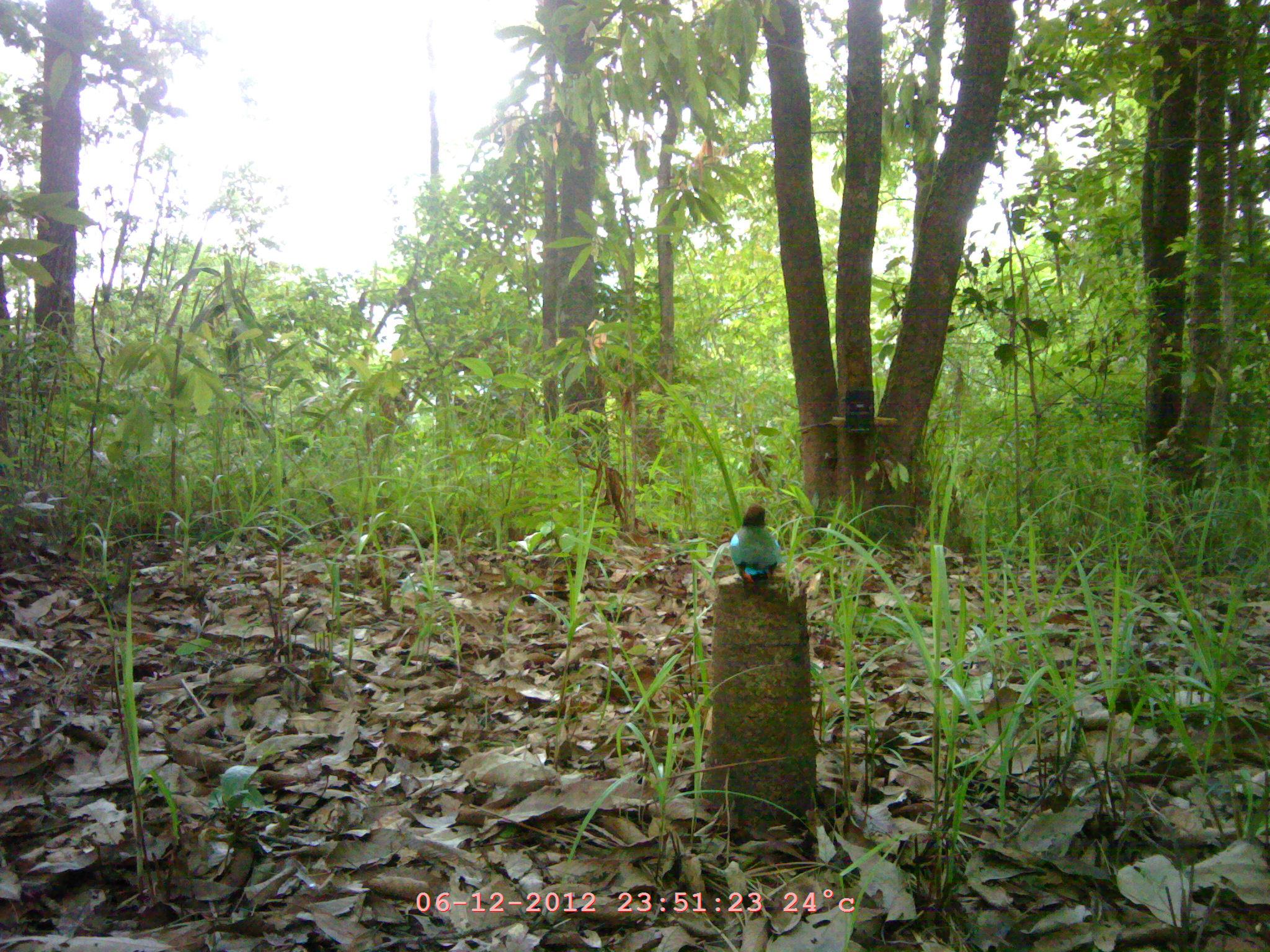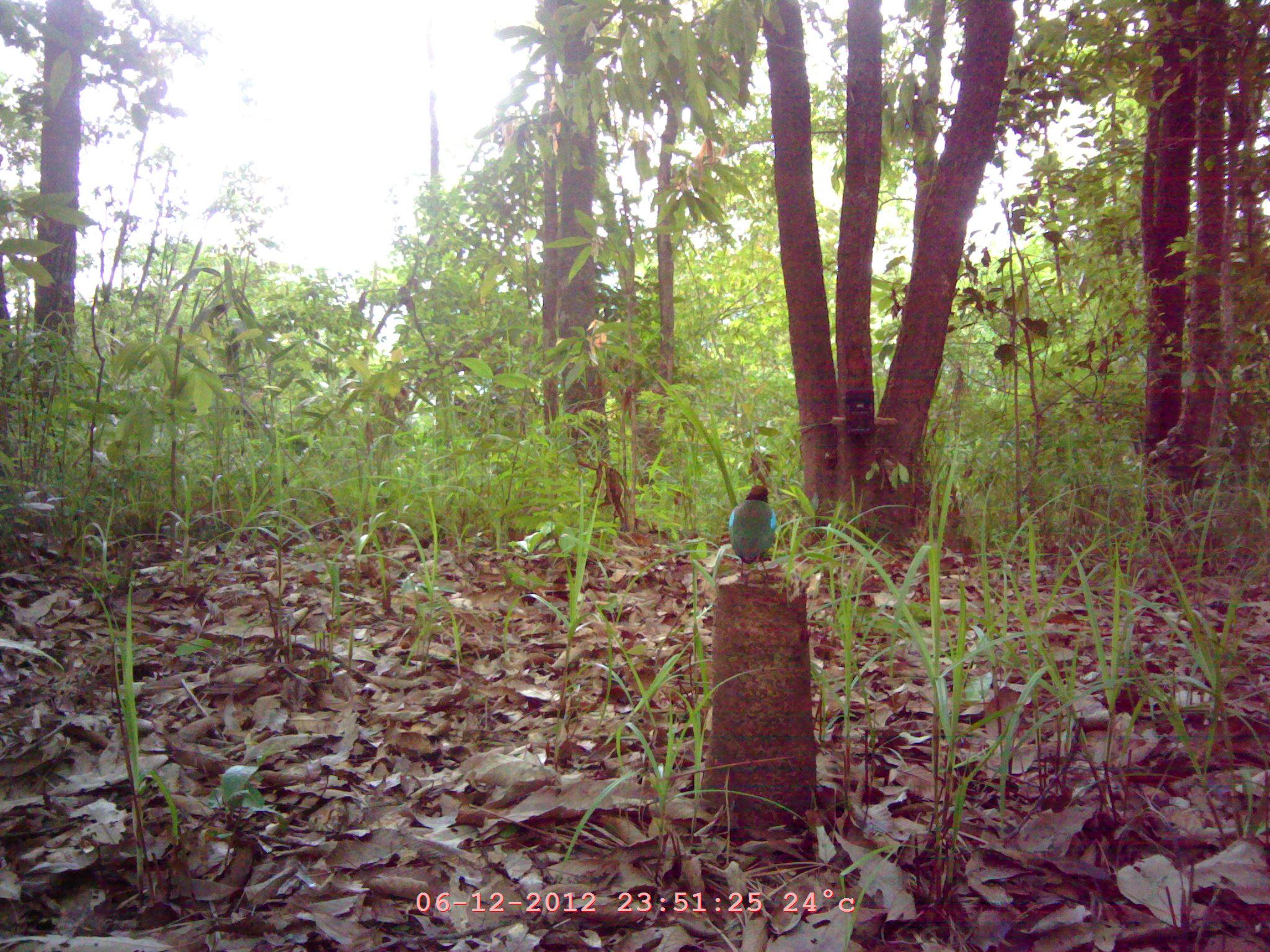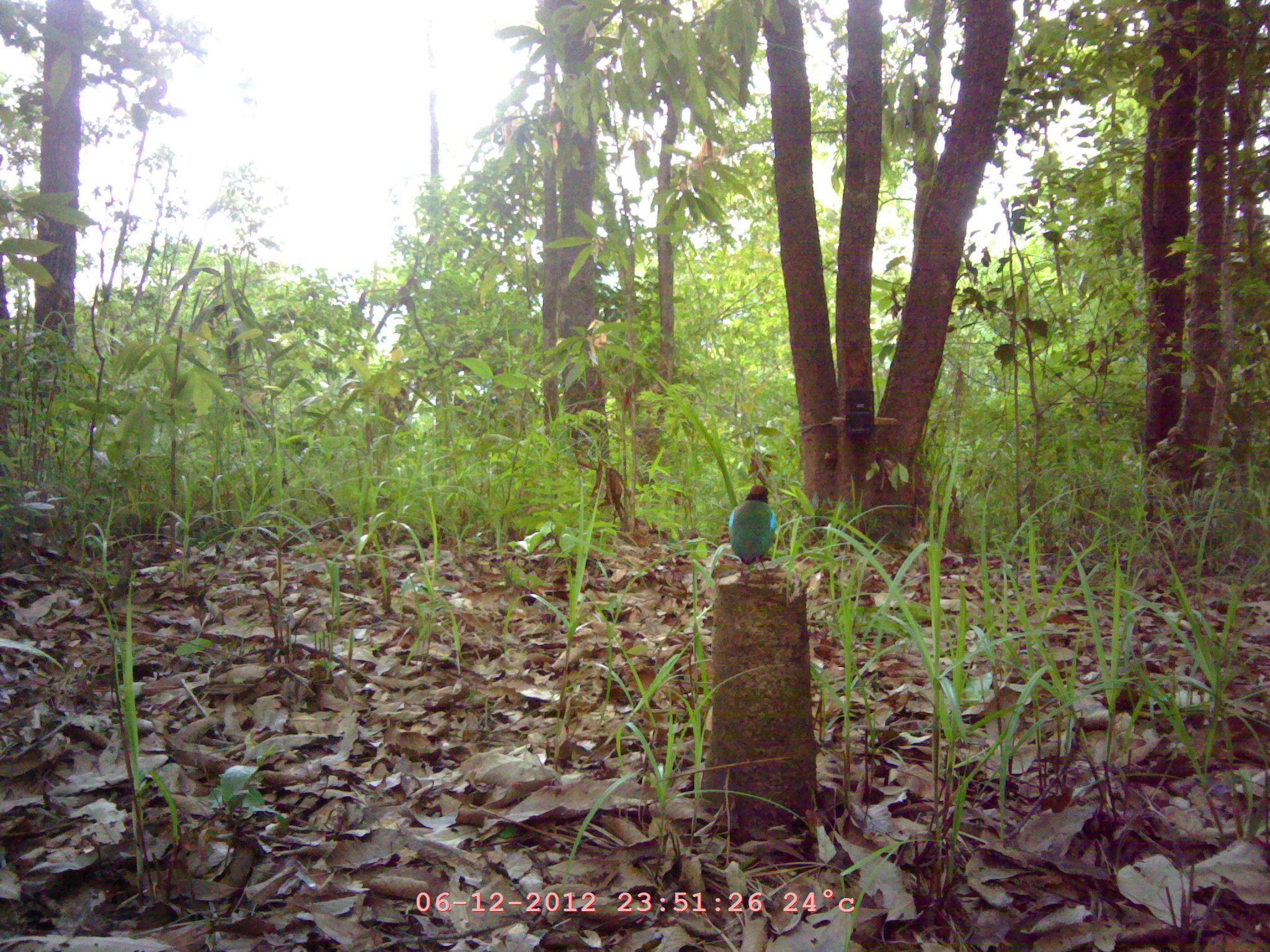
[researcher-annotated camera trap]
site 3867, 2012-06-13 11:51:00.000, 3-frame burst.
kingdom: Animalia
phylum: Chordata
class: Aves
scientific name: Aves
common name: bird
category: unknown bird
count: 1